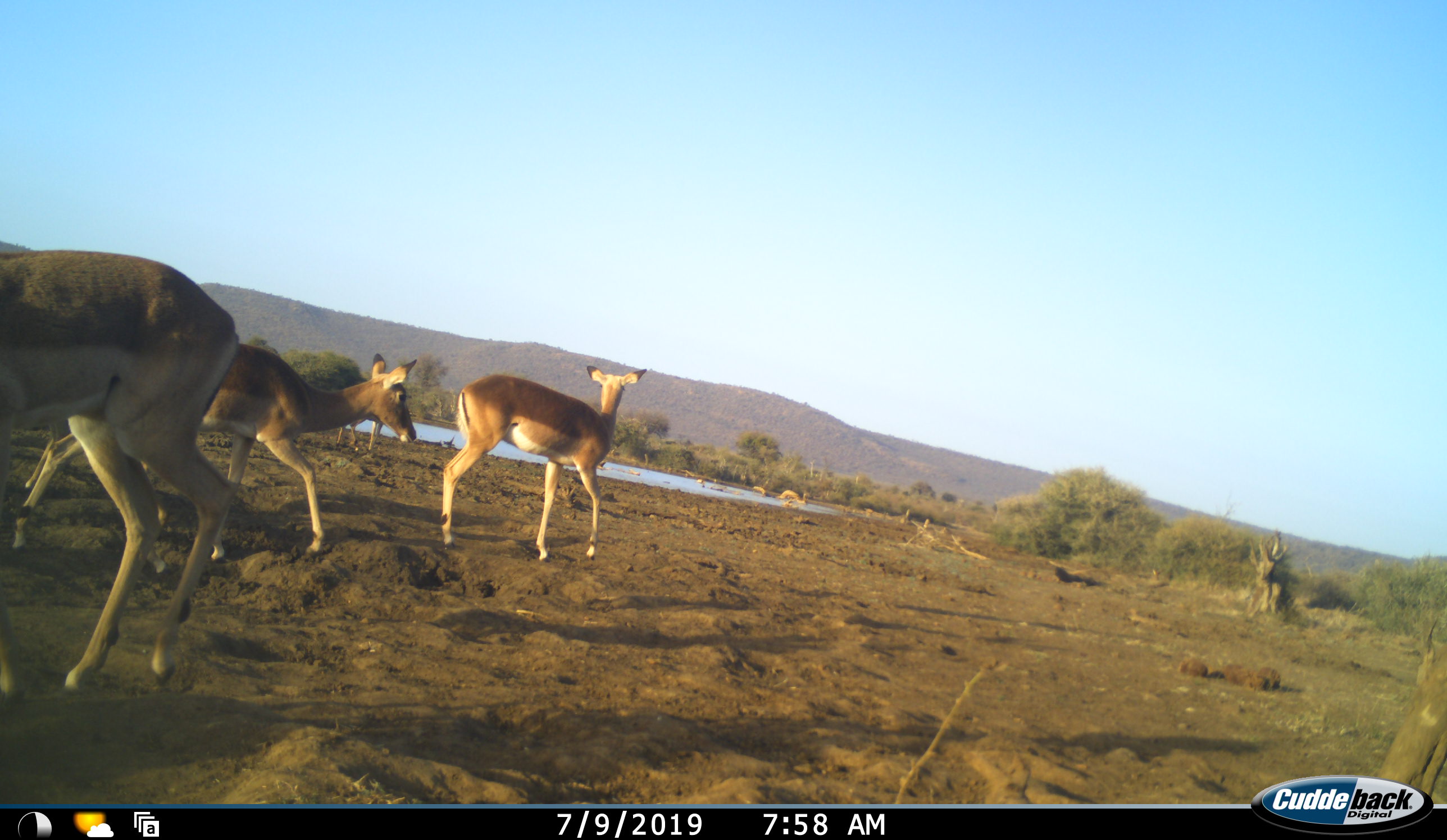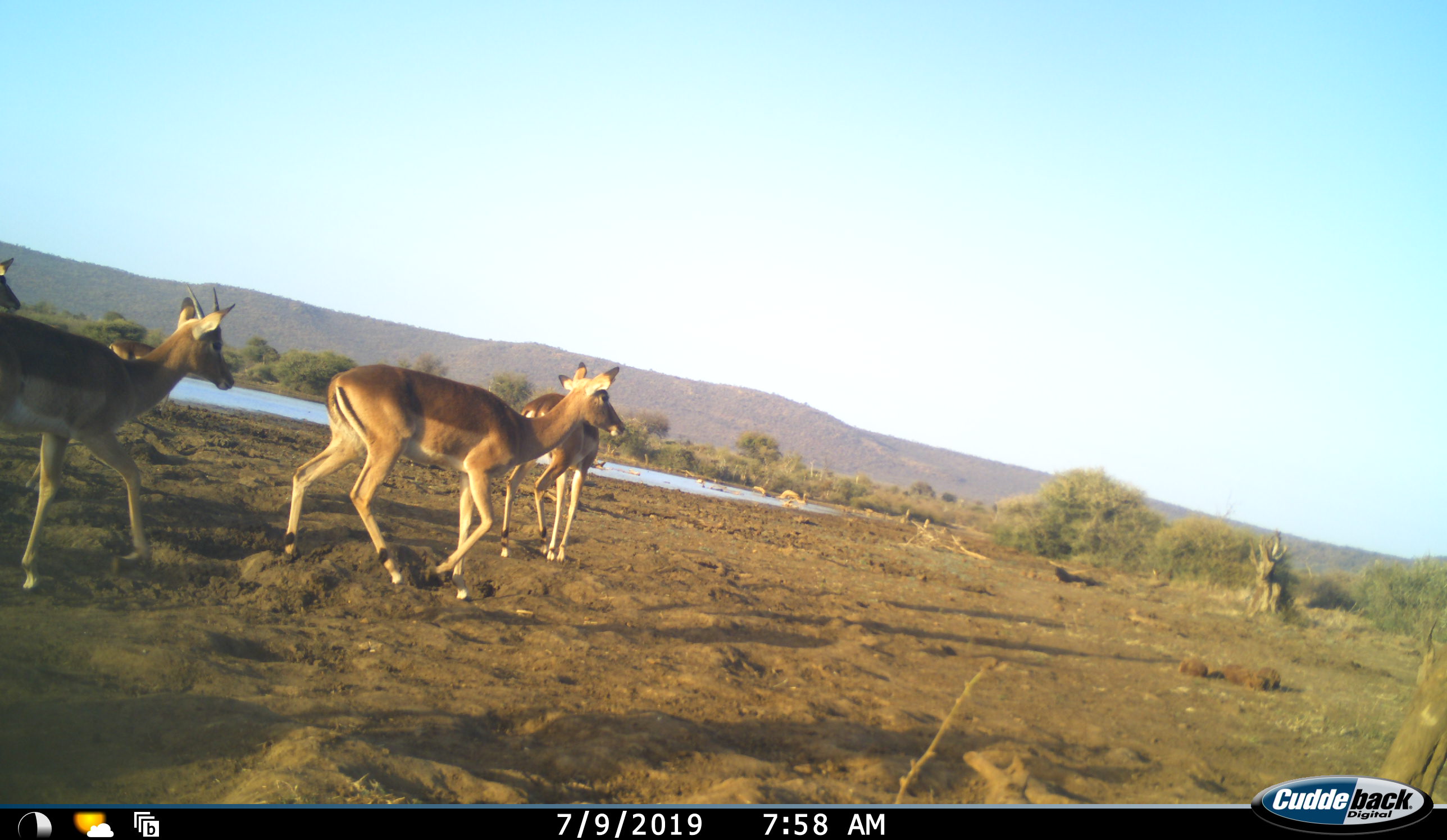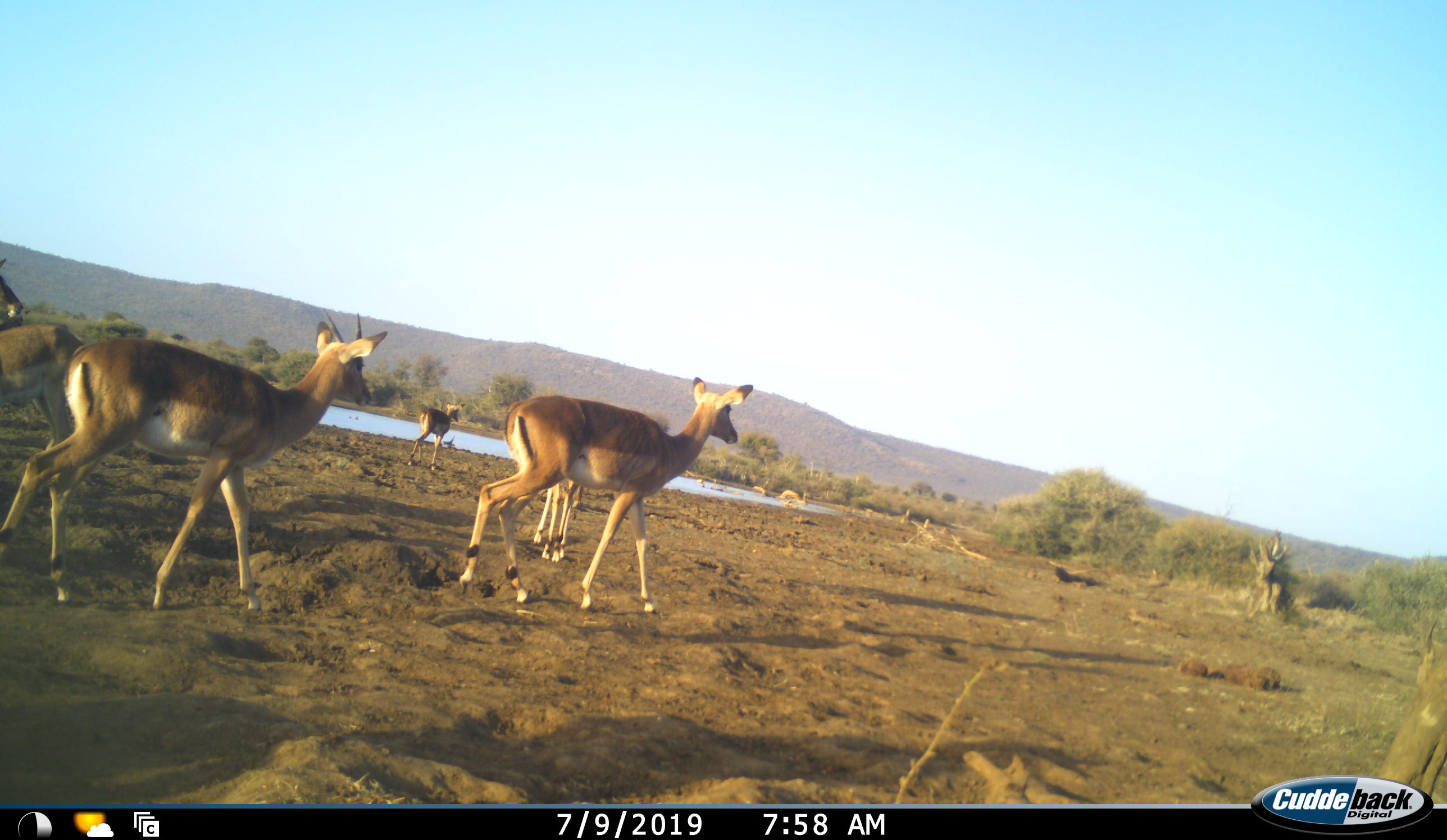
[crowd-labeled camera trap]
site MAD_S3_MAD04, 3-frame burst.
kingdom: Animalia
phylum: Chordata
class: Mammalia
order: Artiodactyla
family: Bovidae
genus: Aepyceros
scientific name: Aepyceros melampus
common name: impala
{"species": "impala (Aepyceros melampus)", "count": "6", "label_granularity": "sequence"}